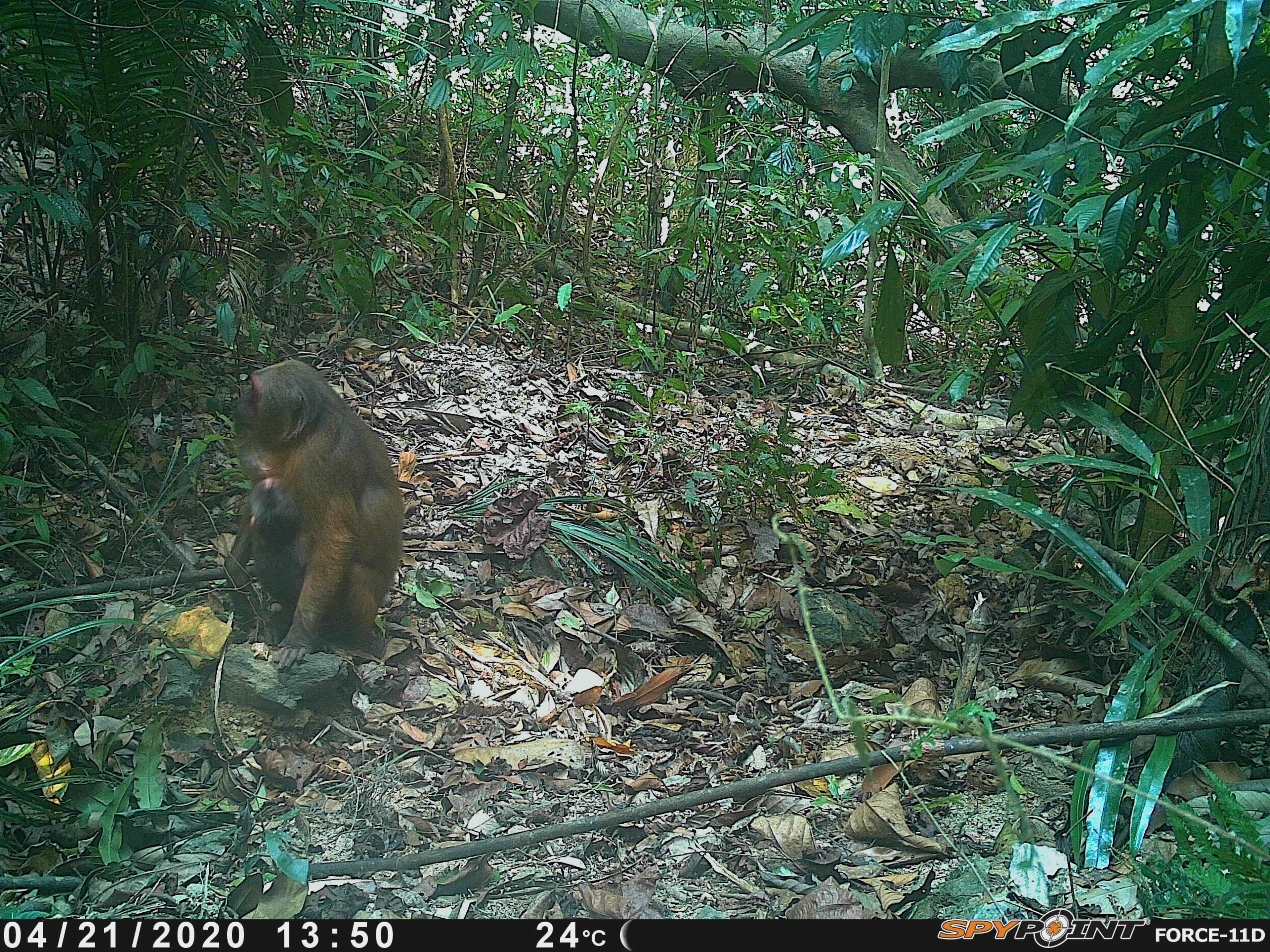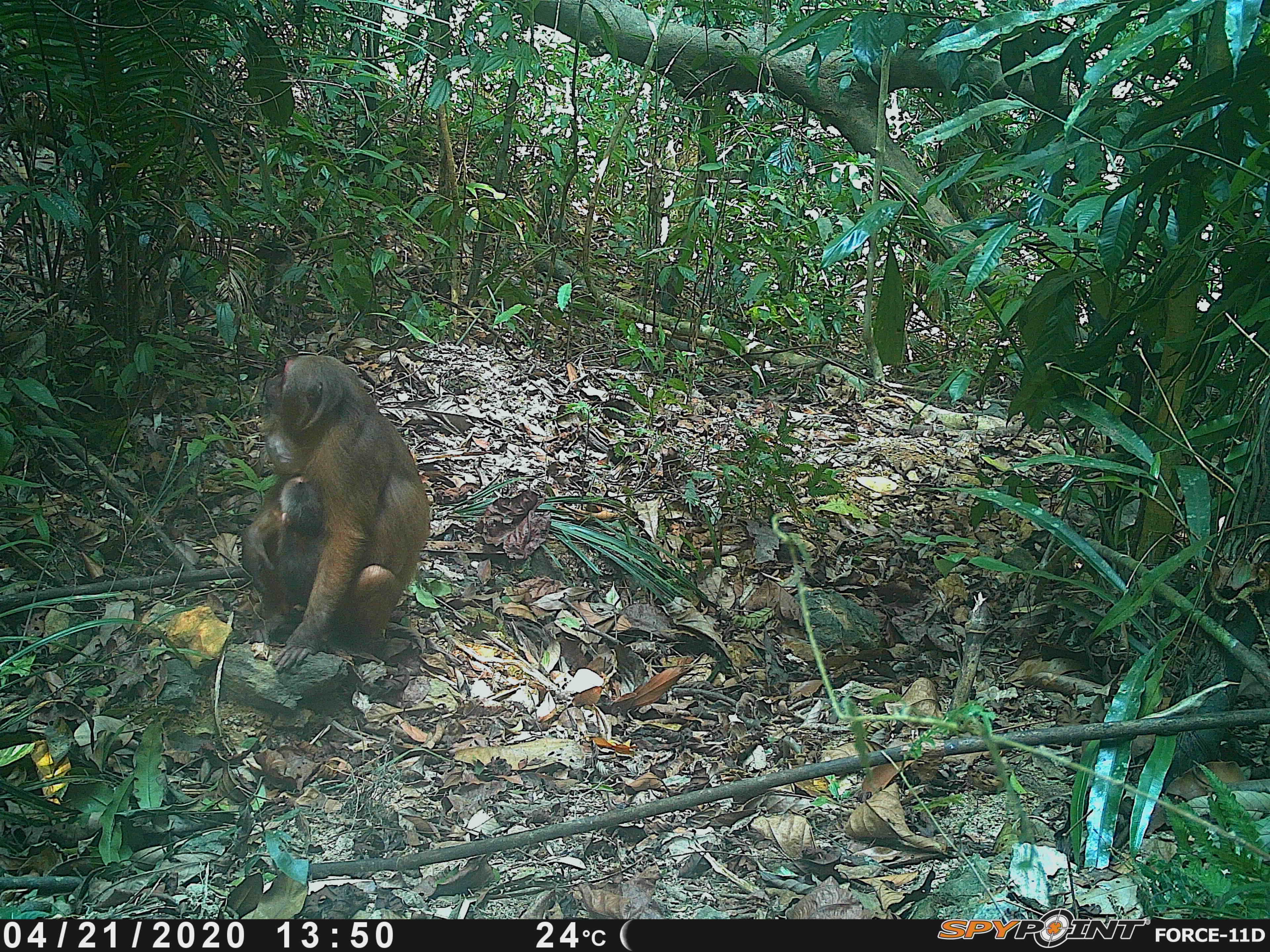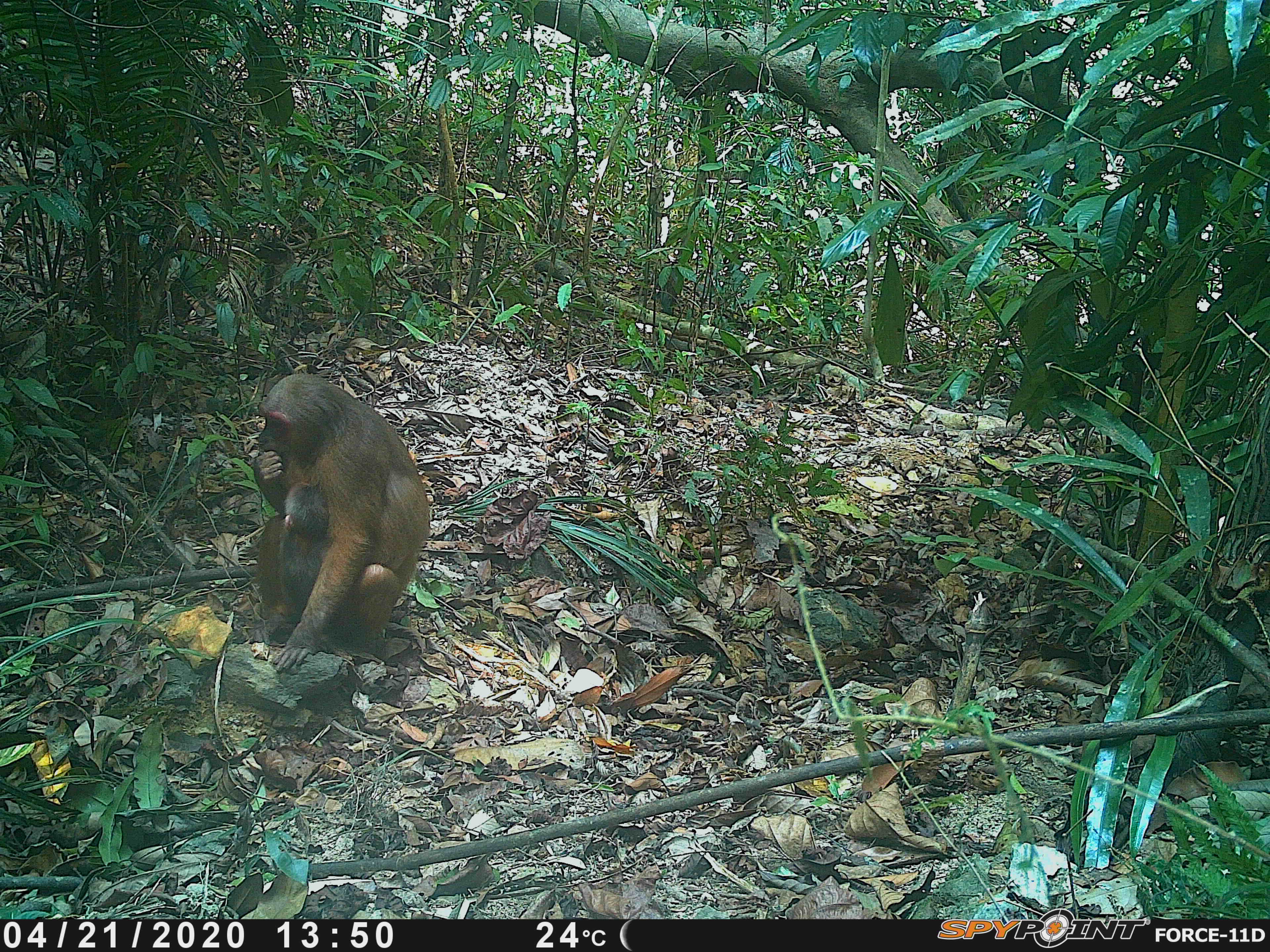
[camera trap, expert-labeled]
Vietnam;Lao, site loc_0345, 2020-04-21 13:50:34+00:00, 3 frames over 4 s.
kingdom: Animalia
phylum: Chordata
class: Mammalia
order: Primates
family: Cercopithecidae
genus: Macaca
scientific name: Macaca arctoides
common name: stump-tailed macaque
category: stump tailed macaque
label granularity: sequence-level